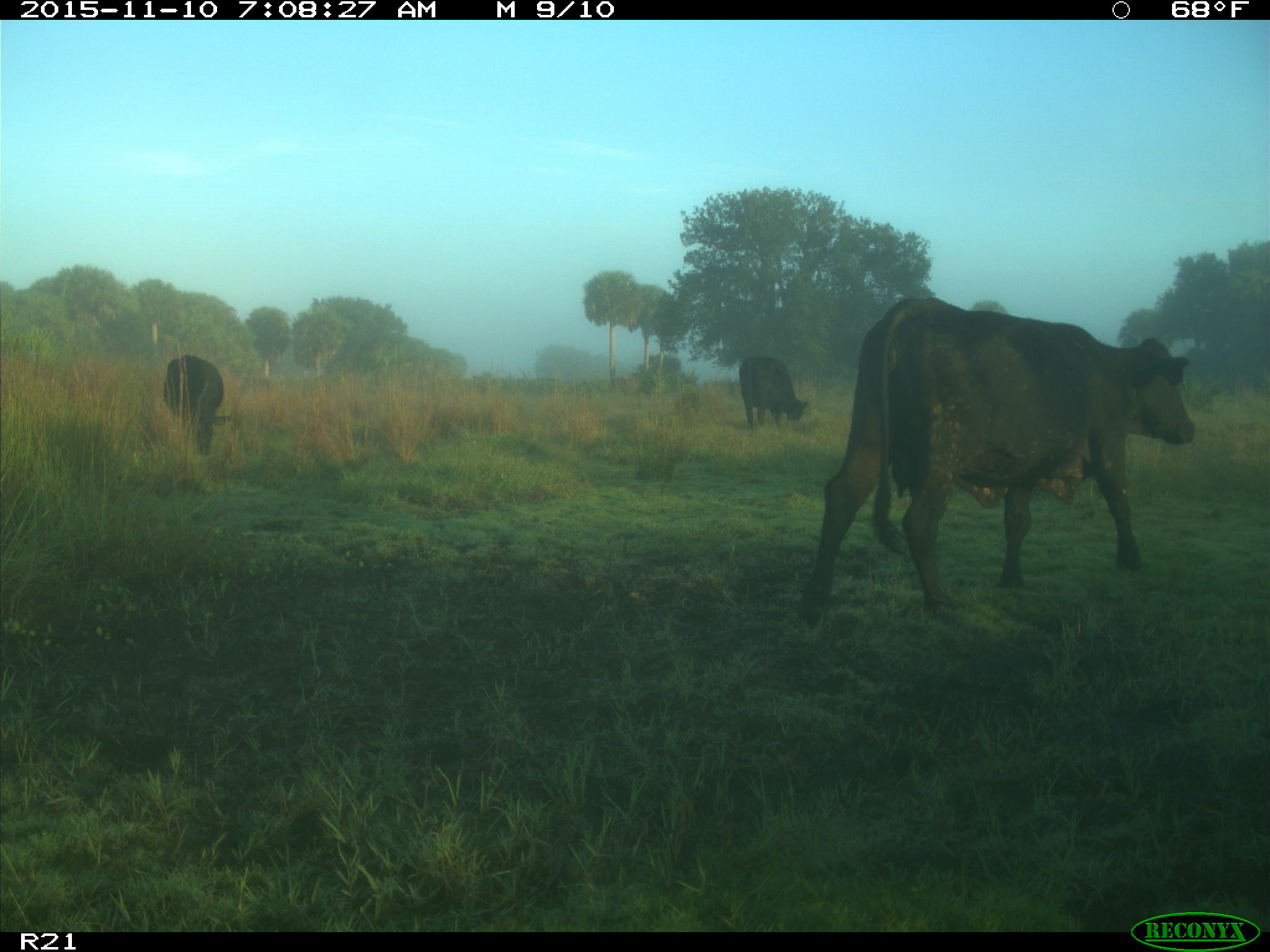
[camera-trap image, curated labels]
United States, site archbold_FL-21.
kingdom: Animalia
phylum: Chordata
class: Mammalia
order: Artiodactyla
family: Bovidae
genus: Bos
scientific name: Bos taurus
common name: domestic cow